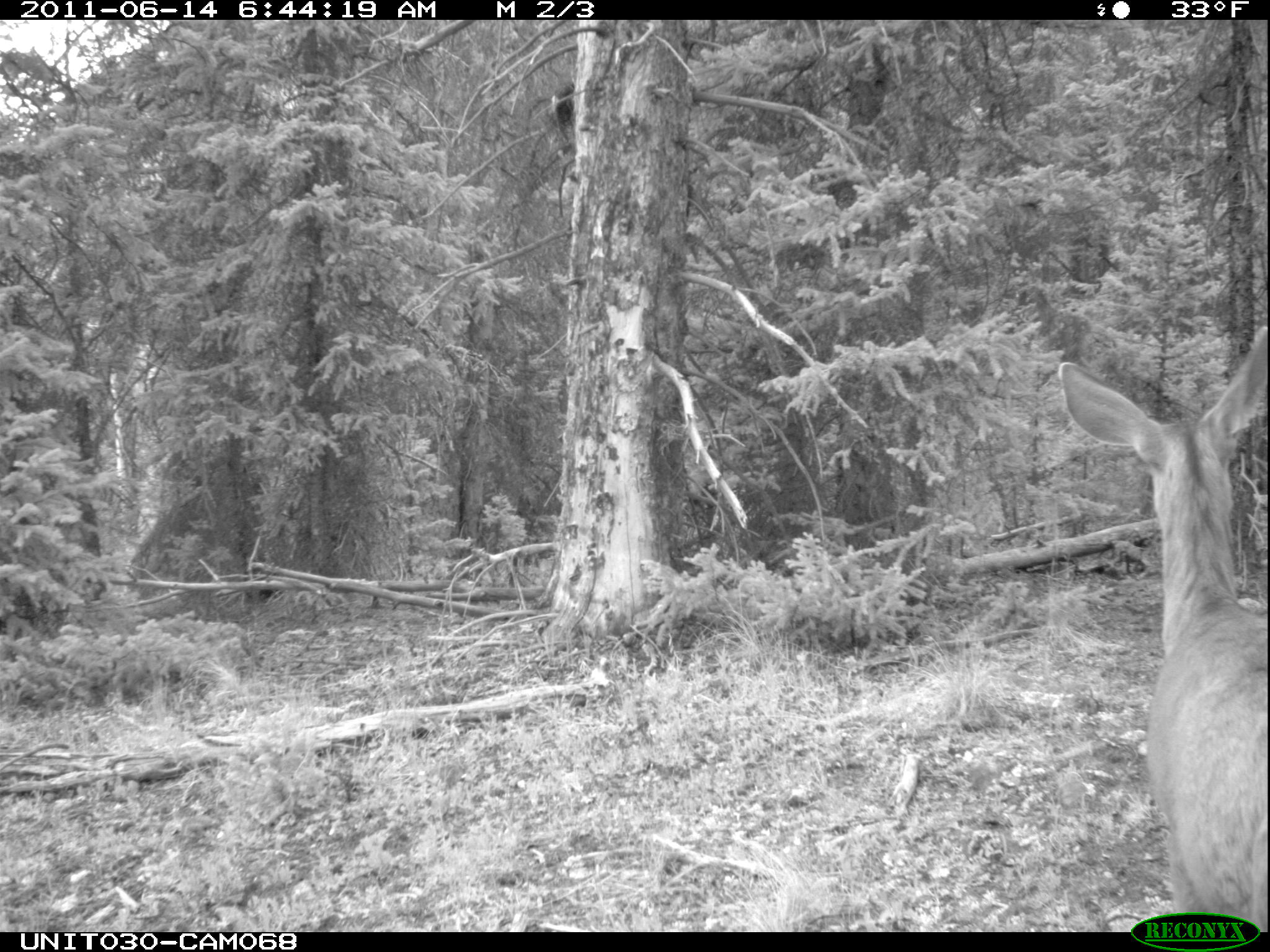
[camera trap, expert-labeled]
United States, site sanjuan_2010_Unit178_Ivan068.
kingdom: Animalia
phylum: Chordata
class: Mammalia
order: Artiodactyla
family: Cervidae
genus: Odocoileus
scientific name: Odocoileus hemionus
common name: mule deer